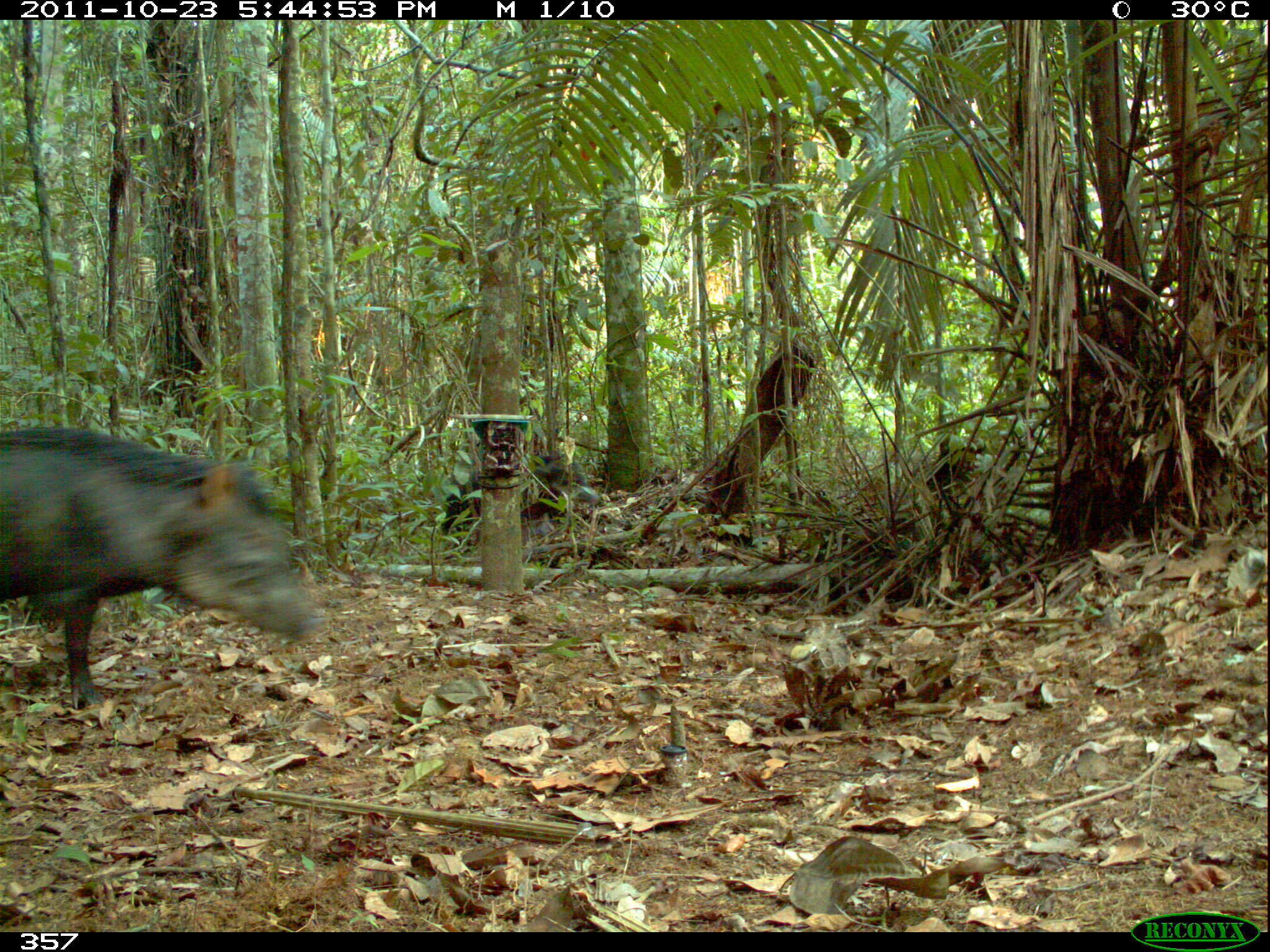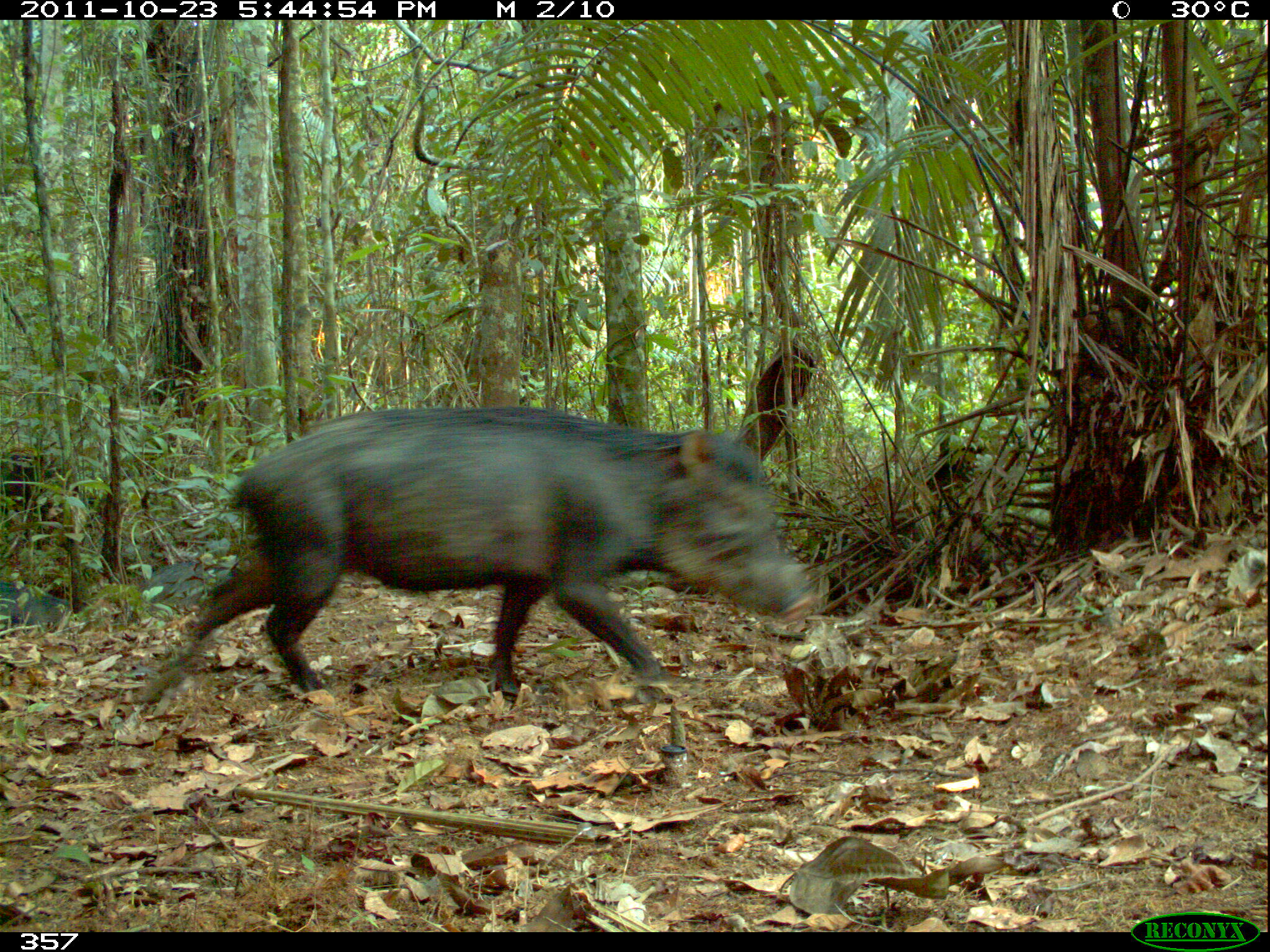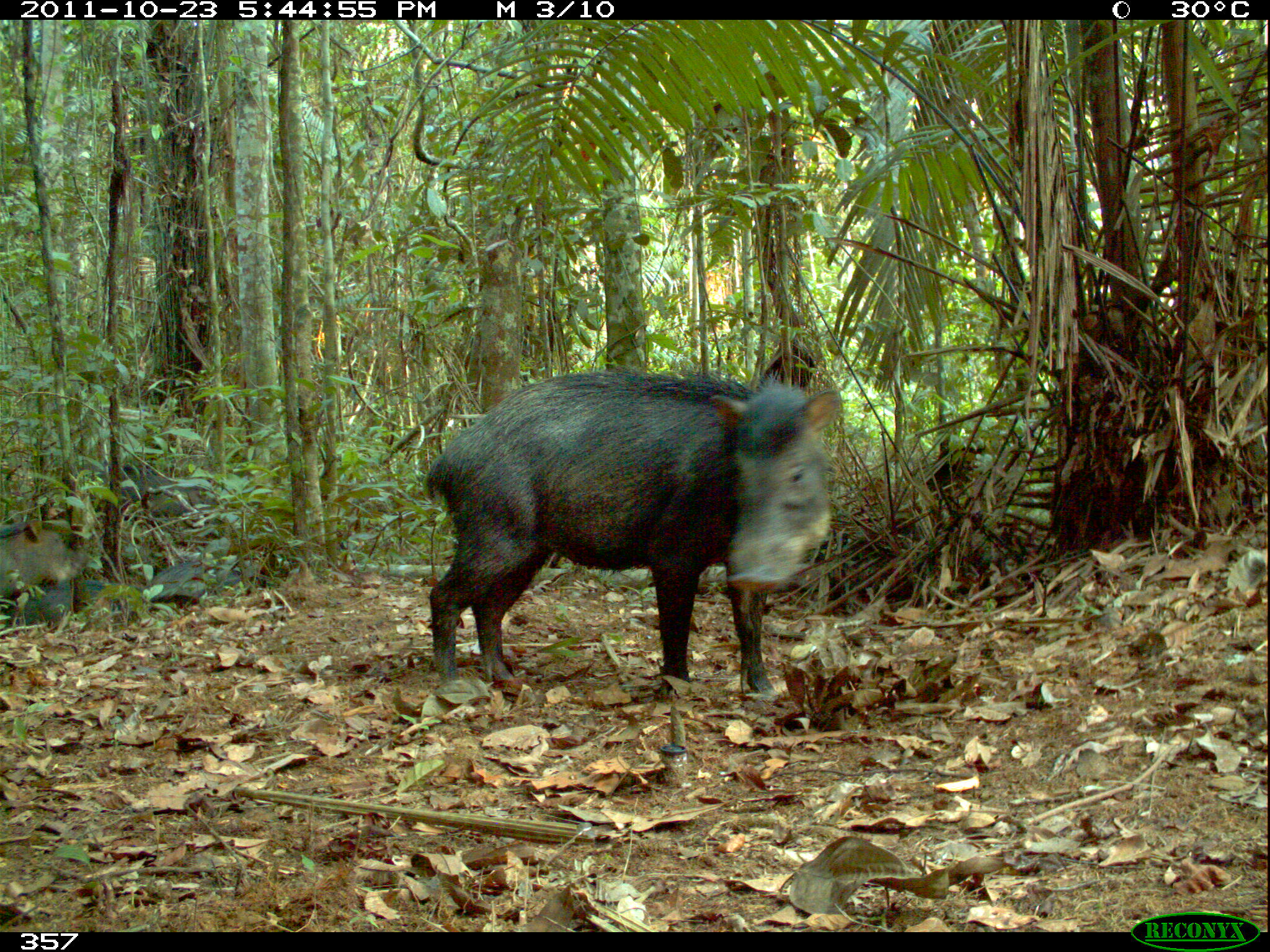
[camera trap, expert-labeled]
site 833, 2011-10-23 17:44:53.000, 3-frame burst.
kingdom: Animalia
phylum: Chordata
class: Mammalia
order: Artiodactyla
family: Tayassuidae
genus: Tayassu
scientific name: Tayassu pecari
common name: white-lipped peccary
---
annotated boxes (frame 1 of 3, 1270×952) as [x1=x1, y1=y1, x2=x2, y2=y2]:
tayassu pecari: [x1=0, y1=421, x2=324, y2=708]; [x1=435, y1=452, x2=600, y2=539]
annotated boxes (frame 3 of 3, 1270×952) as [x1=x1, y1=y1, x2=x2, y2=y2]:
tayassu pecari: [x1=423, y1=367, x2=840, y2=697]; [x1=0, y1=519, x2=85, y2=594]